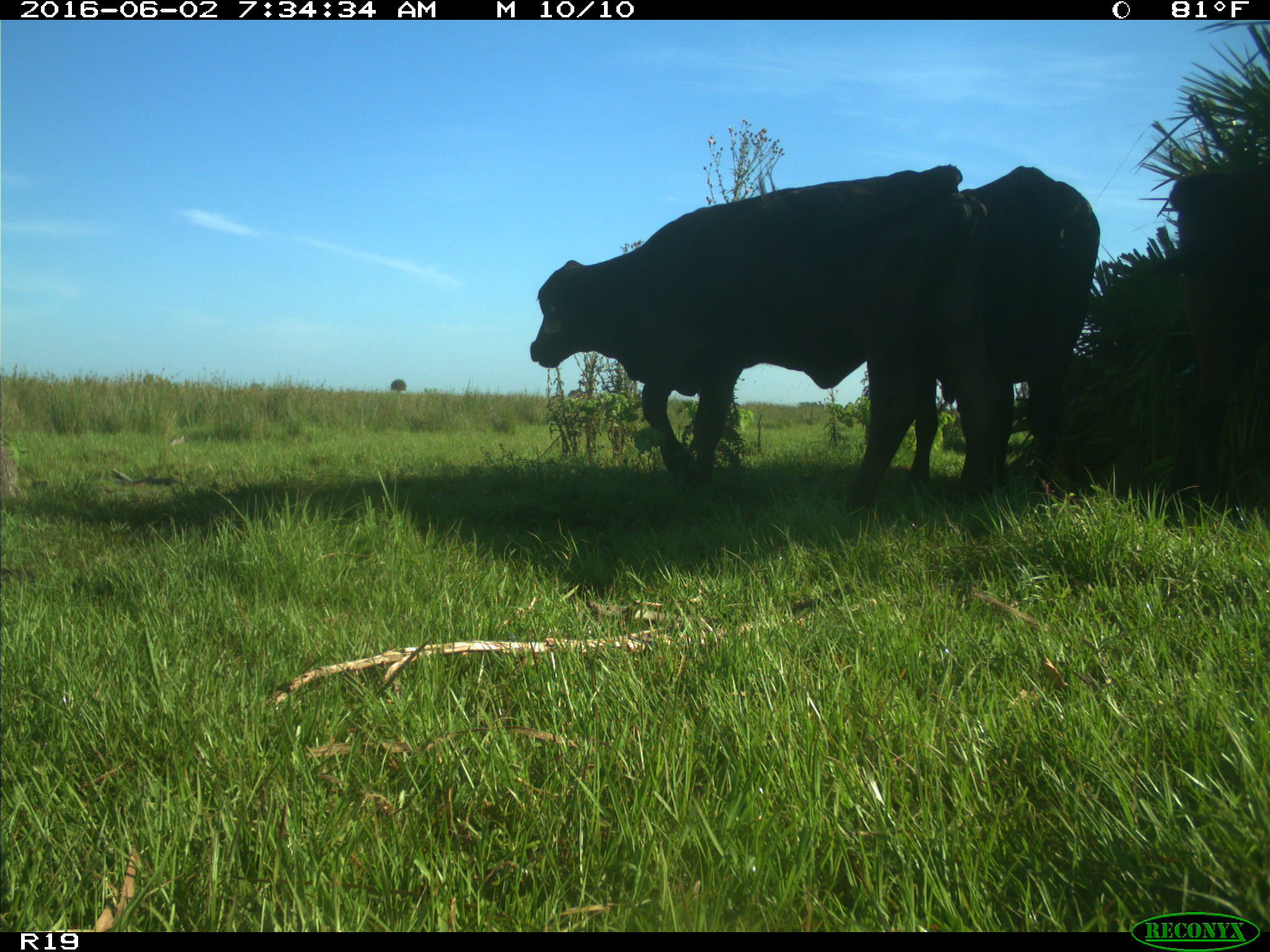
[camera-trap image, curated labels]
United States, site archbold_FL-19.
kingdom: Animalia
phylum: Chordata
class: Mammalia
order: Artiodactyla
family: Bovidae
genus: Bos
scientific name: Bos taurus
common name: domestic cow